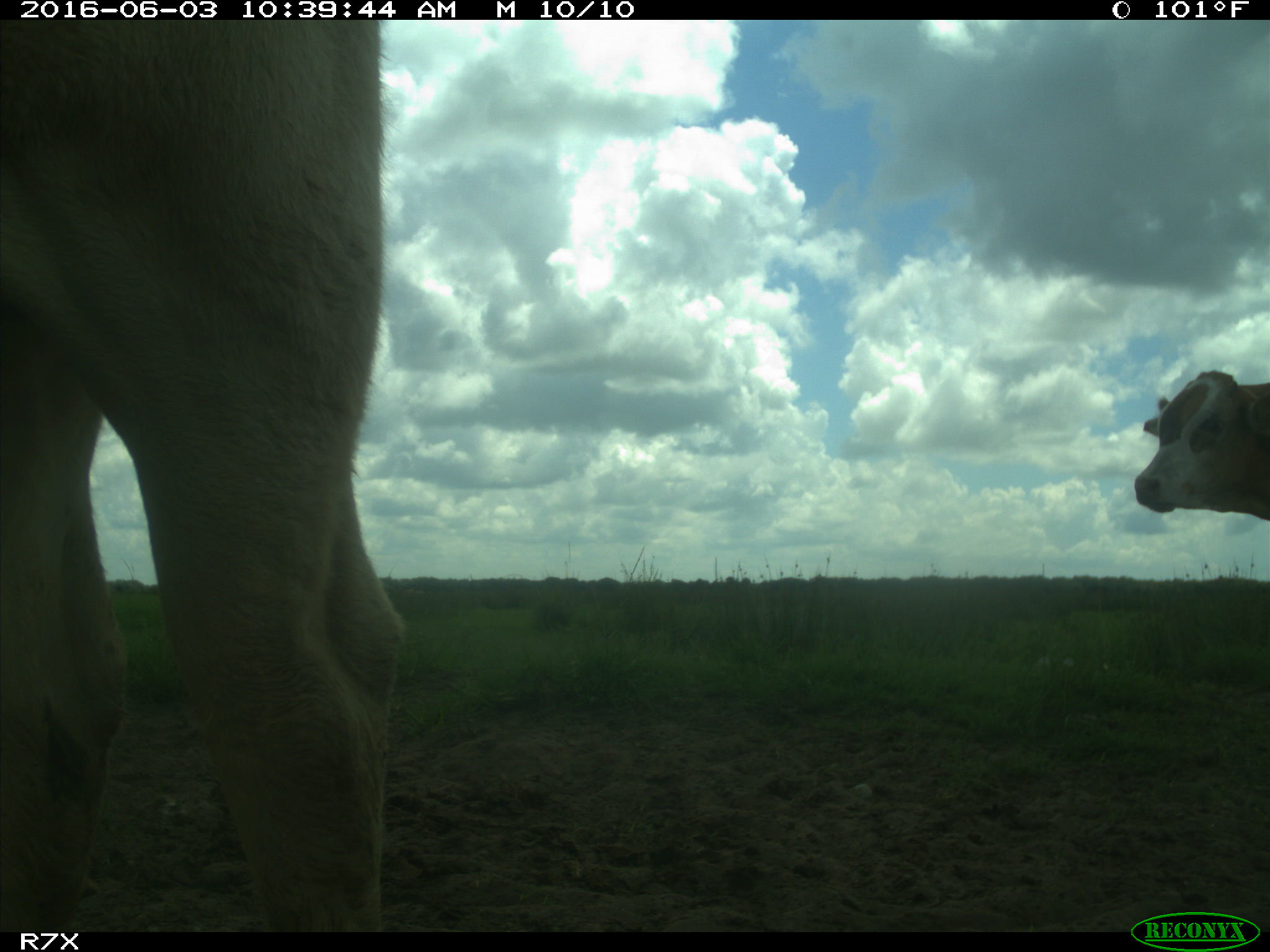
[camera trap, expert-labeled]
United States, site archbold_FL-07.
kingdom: Animalia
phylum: Chordata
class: Mammalia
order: Artiodactyla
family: Bovidae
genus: Bos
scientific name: Bos taurus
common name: domestic cow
Bos taurus (domestic cow).